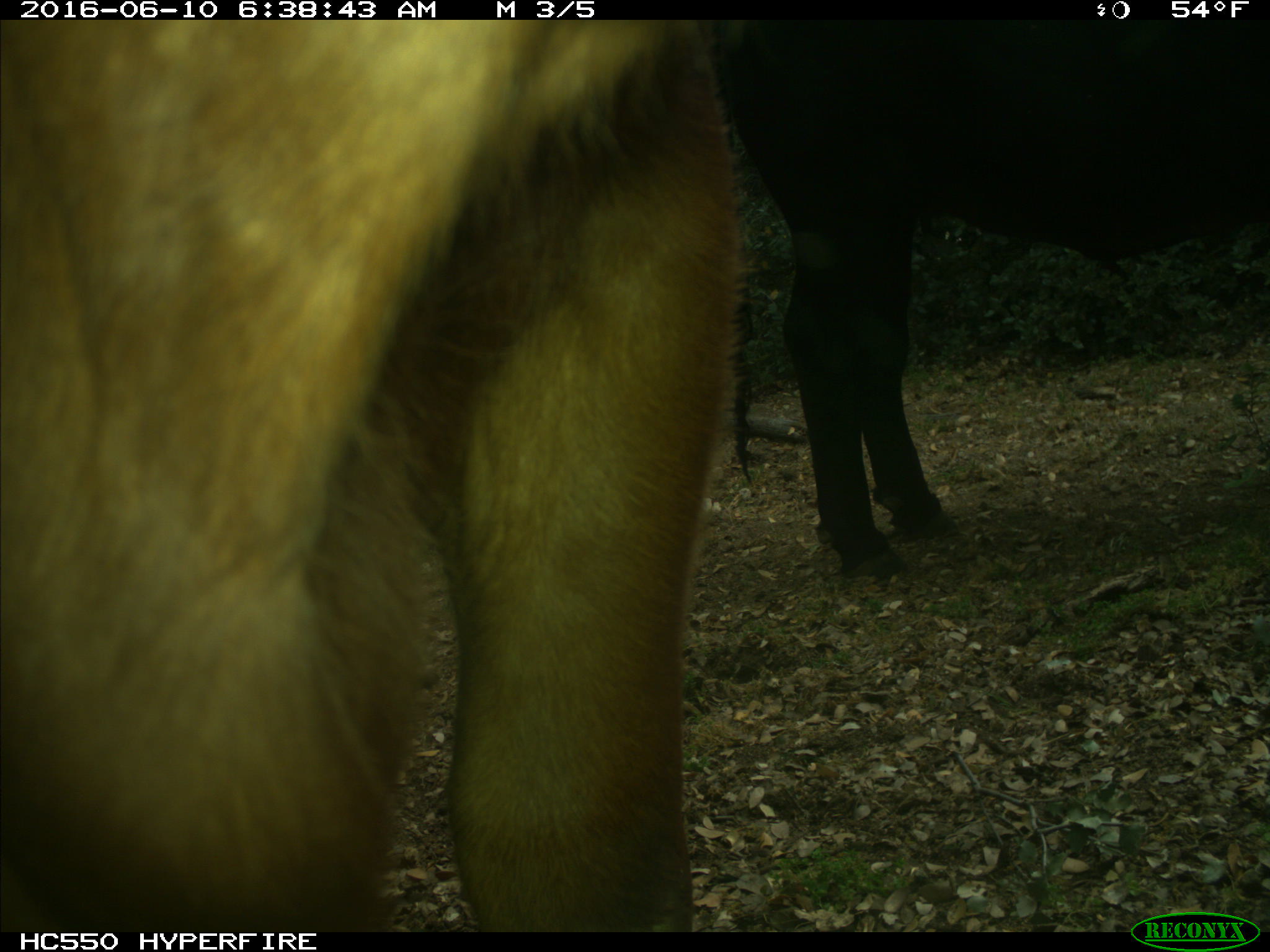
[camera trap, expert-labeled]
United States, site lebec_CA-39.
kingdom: Animalia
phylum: Chordata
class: Mammalia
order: Artiodactyla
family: Bovidae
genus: Bos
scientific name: Bos taurus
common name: domestic cow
Bos taurus (domestic cow).